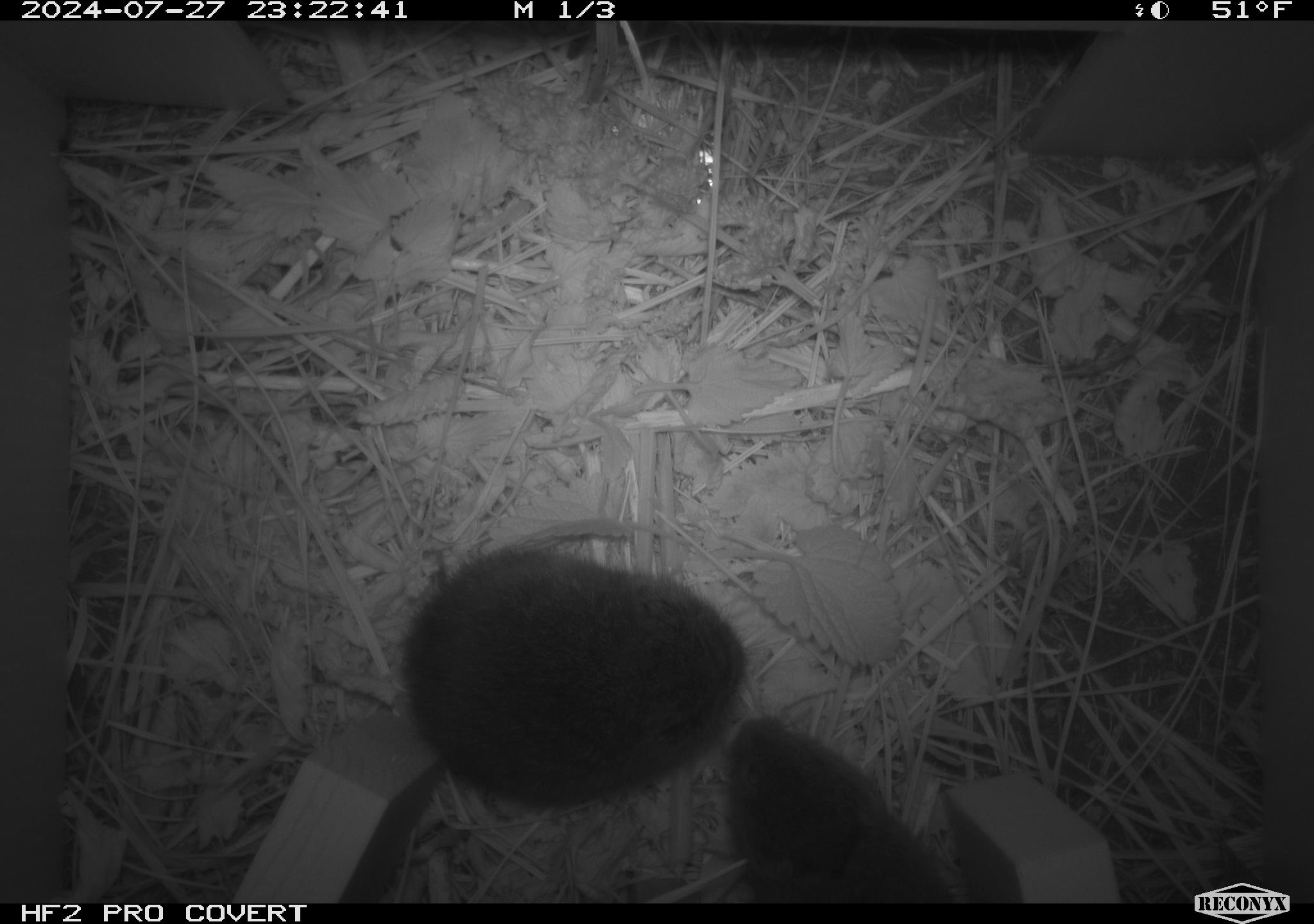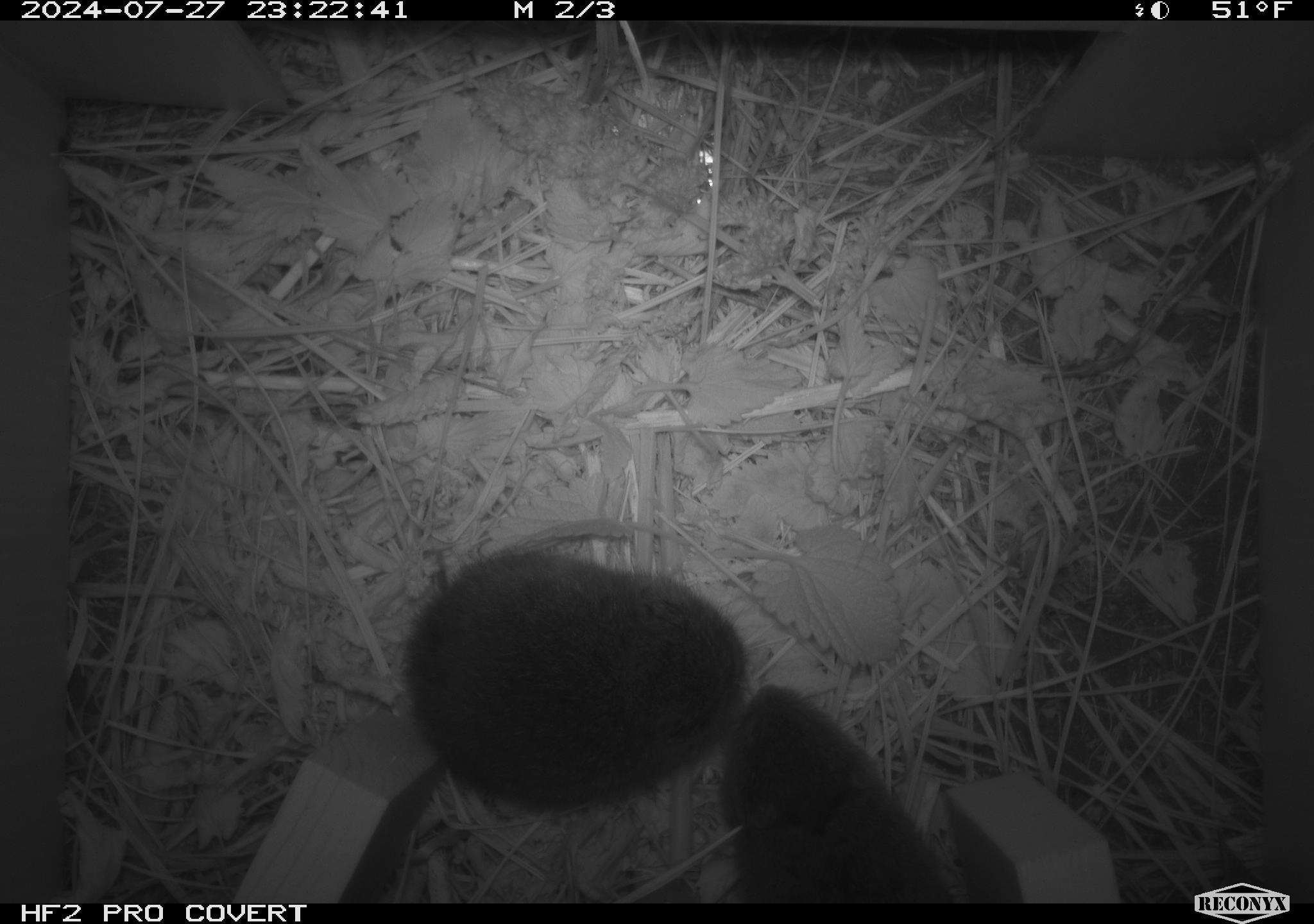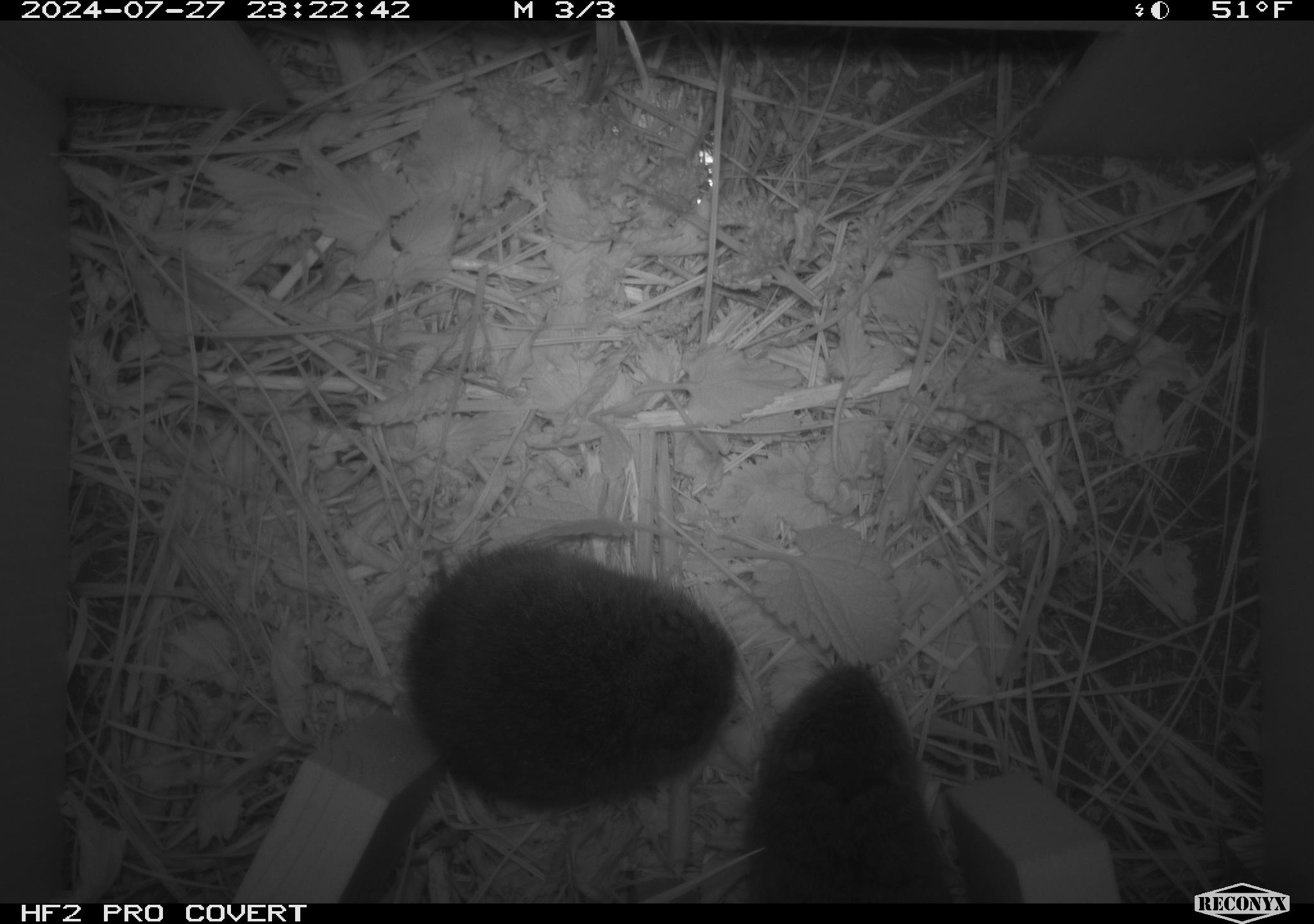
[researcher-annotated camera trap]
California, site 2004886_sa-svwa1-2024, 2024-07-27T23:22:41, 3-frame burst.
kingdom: Animalia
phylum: Chordata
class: Mammalia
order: Rodentia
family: Cricetidae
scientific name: Arvicolinae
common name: voles, lemmings, and muskrats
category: arvicolinae subfamily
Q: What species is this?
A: Arvicolinae subfamily (voles, lemmings, and muskrats) (Arvicolinae).